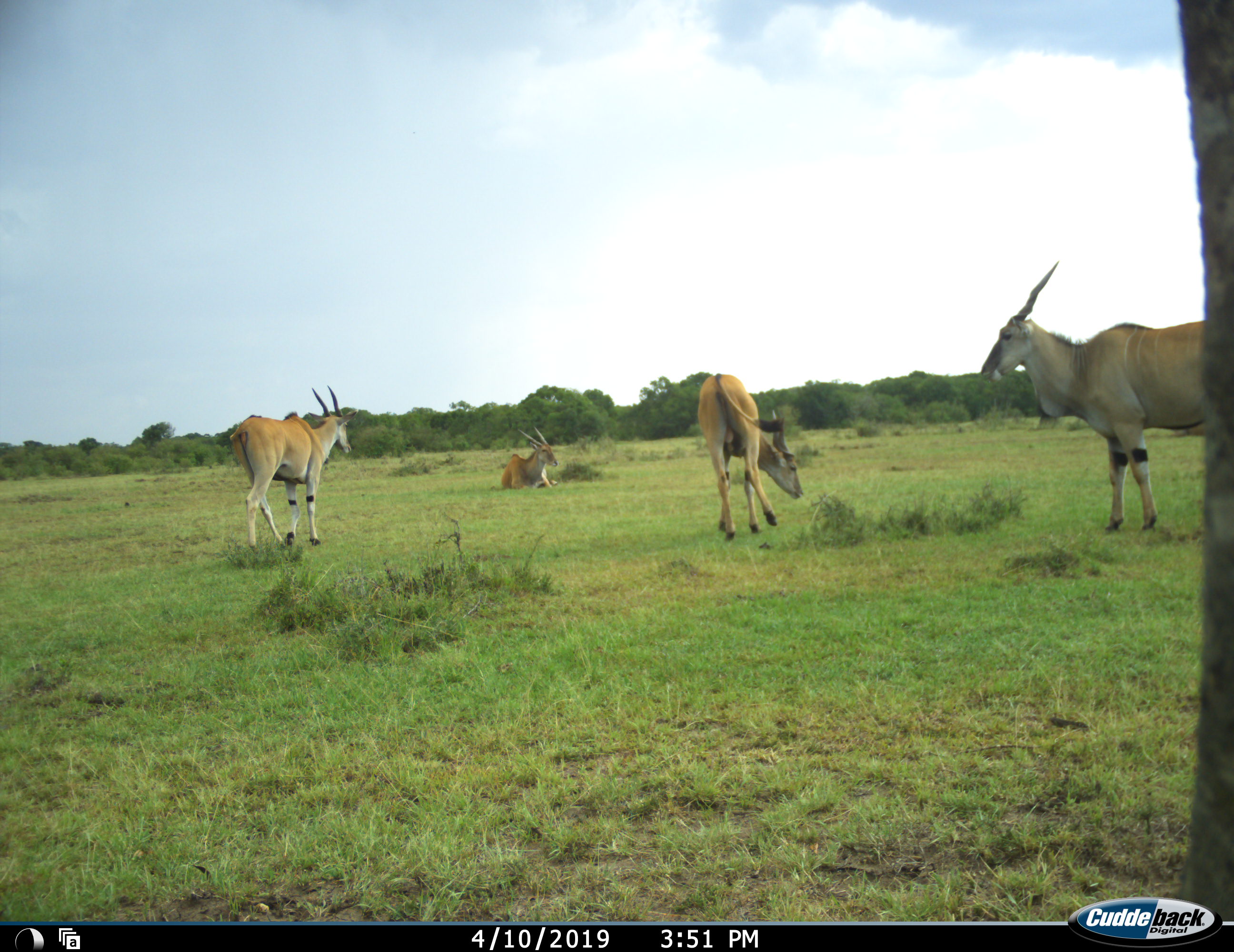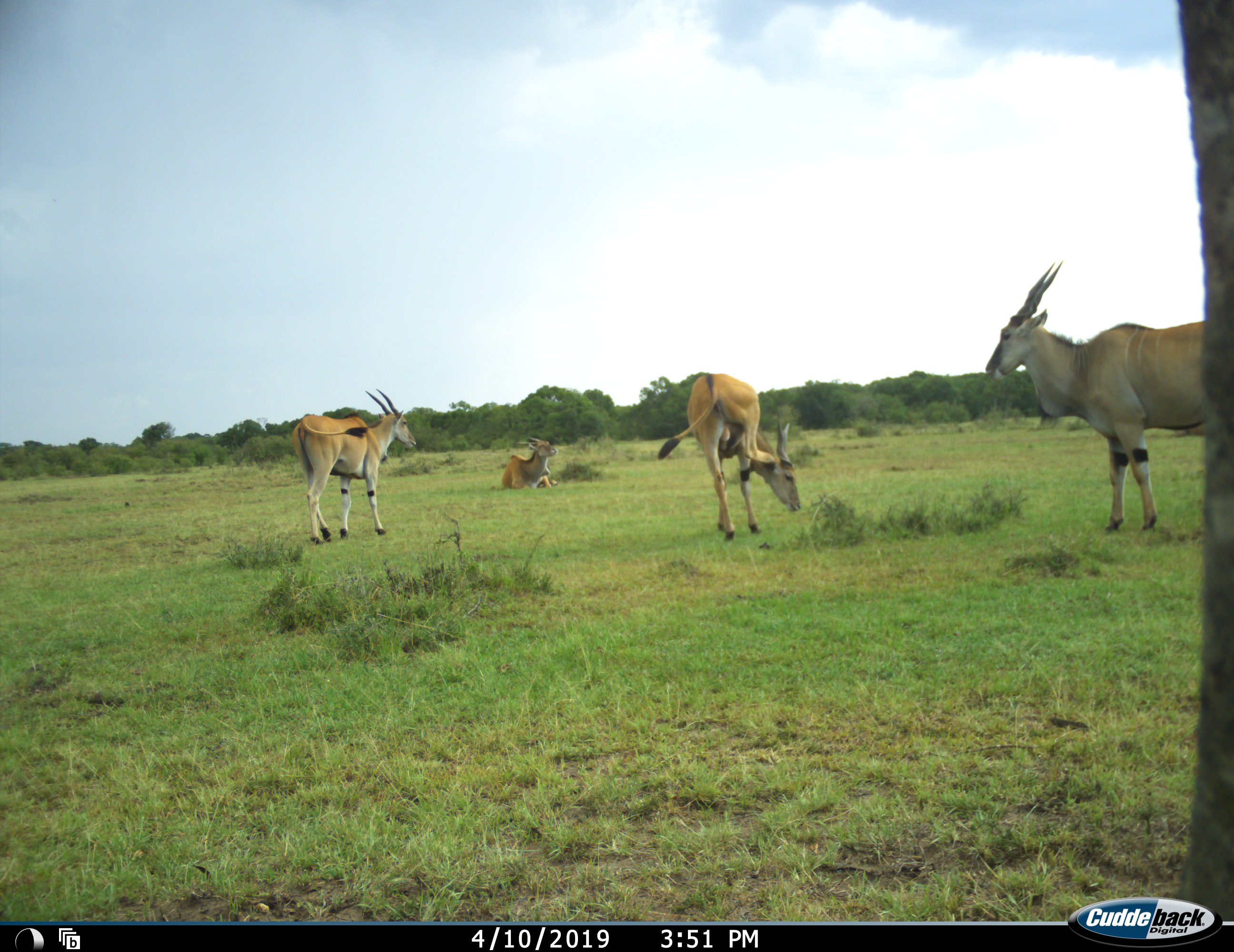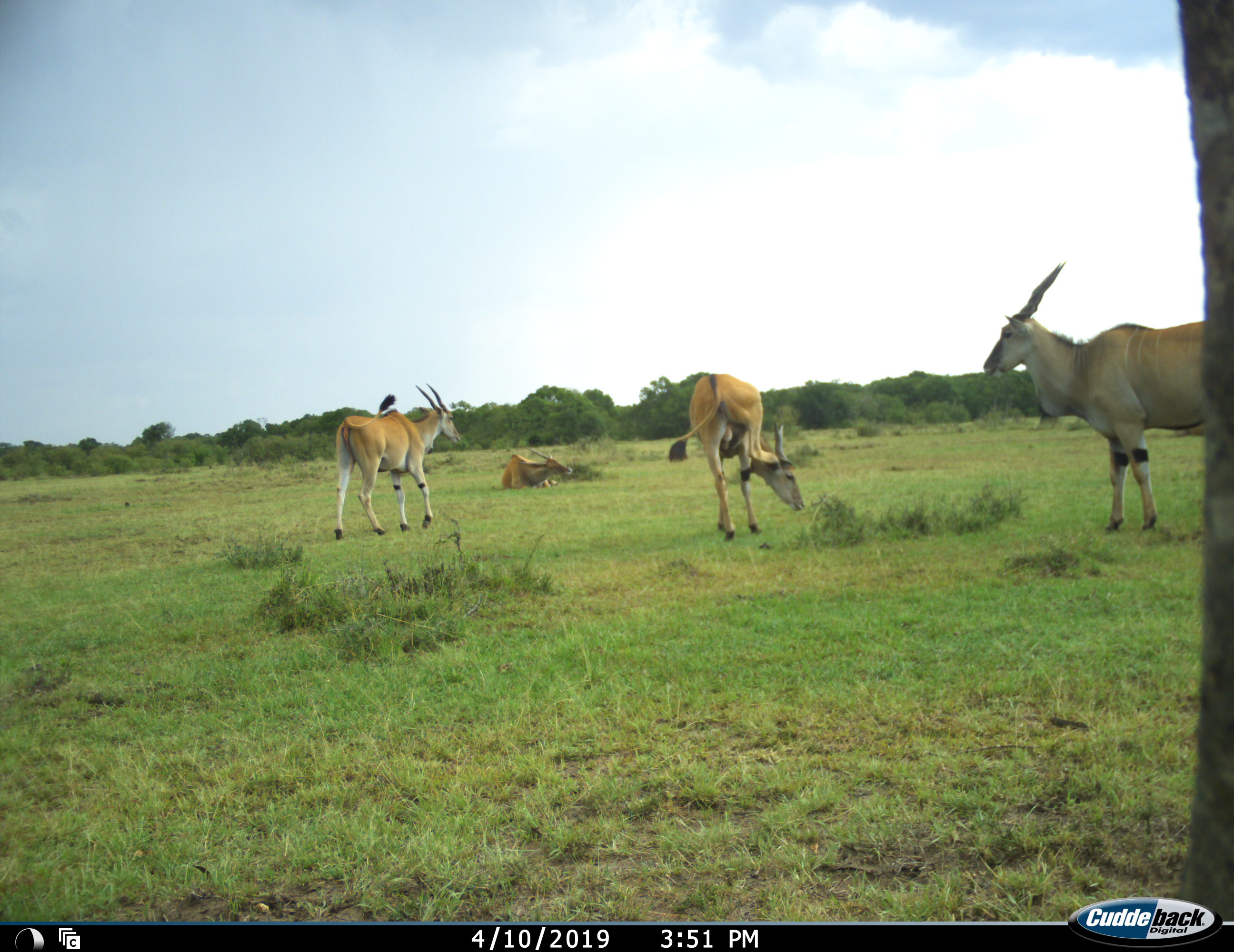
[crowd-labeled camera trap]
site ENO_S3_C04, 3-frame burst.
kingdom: Animalia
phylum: Chordata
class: Mammalia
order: Artiodactyla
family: Bovidae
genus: Tragelaphus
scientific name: Tragelaphus oryx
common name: eland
Eland (Tragelaphus oryx), count 4. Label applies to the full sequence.